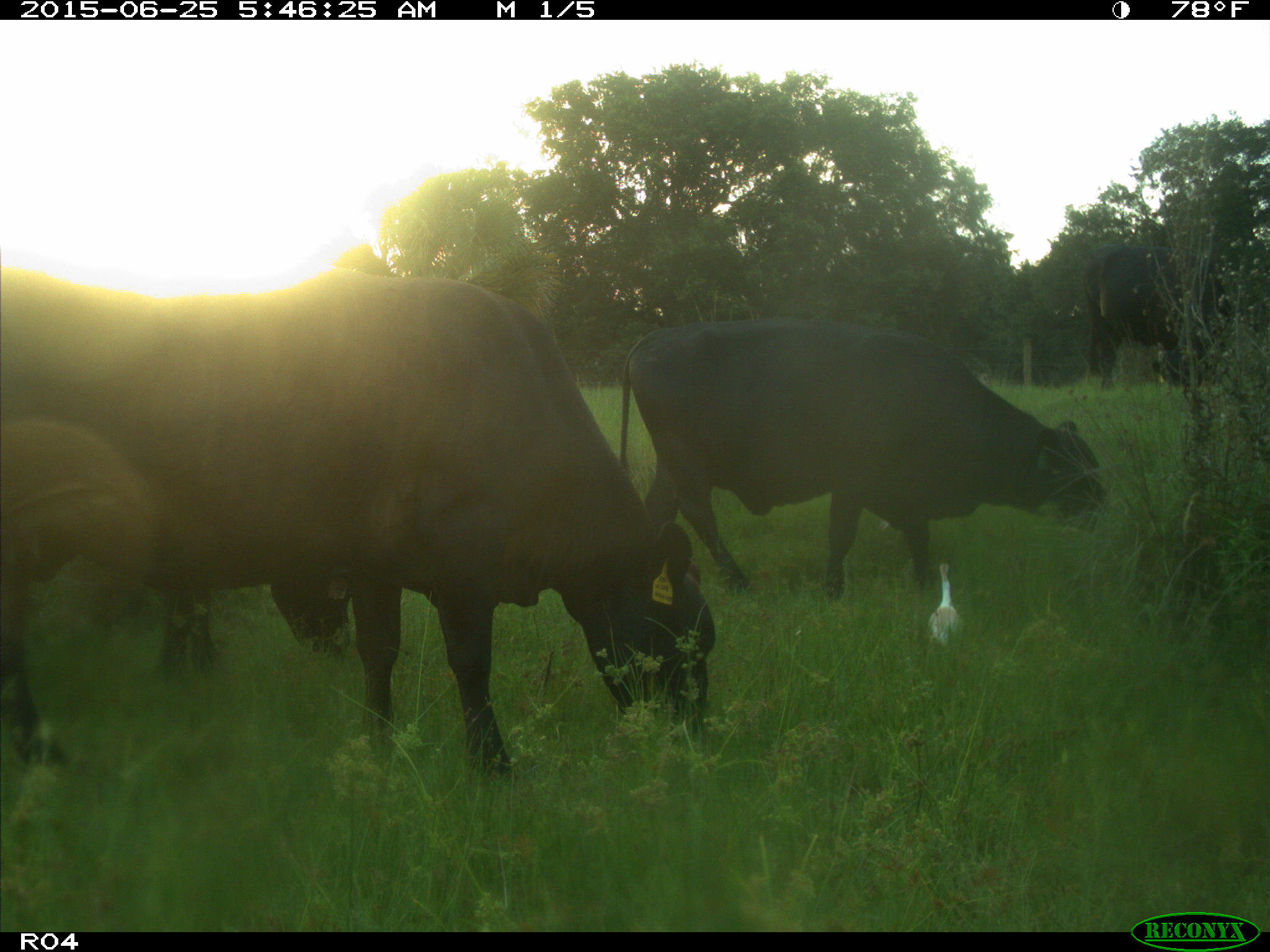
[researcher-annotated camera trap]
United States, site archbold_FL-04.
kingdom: Animalia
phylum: Chordata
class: Mammalia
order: Artiodactyla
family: Bovidae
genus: Bos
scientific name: Bos taurus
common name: domestic cow